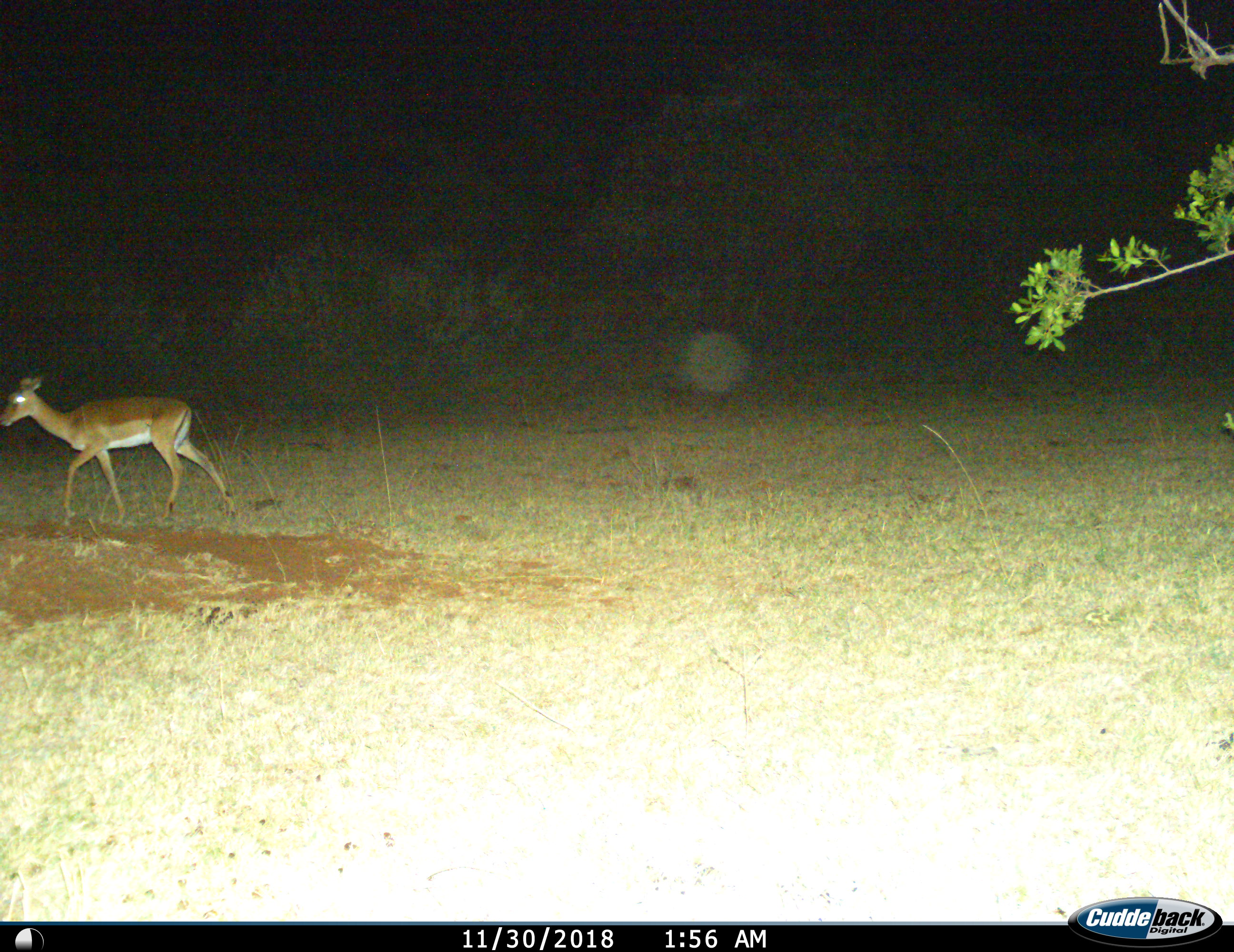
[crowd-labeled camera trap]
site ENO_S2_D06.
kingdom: Animalia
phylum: Chordata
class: Mammalia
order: Artiodactyla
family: Bovidae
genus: Aepyceros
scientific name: Aepyceros melampus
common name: impala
Impala (Aepyceros melampus), count 1. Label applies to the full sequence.